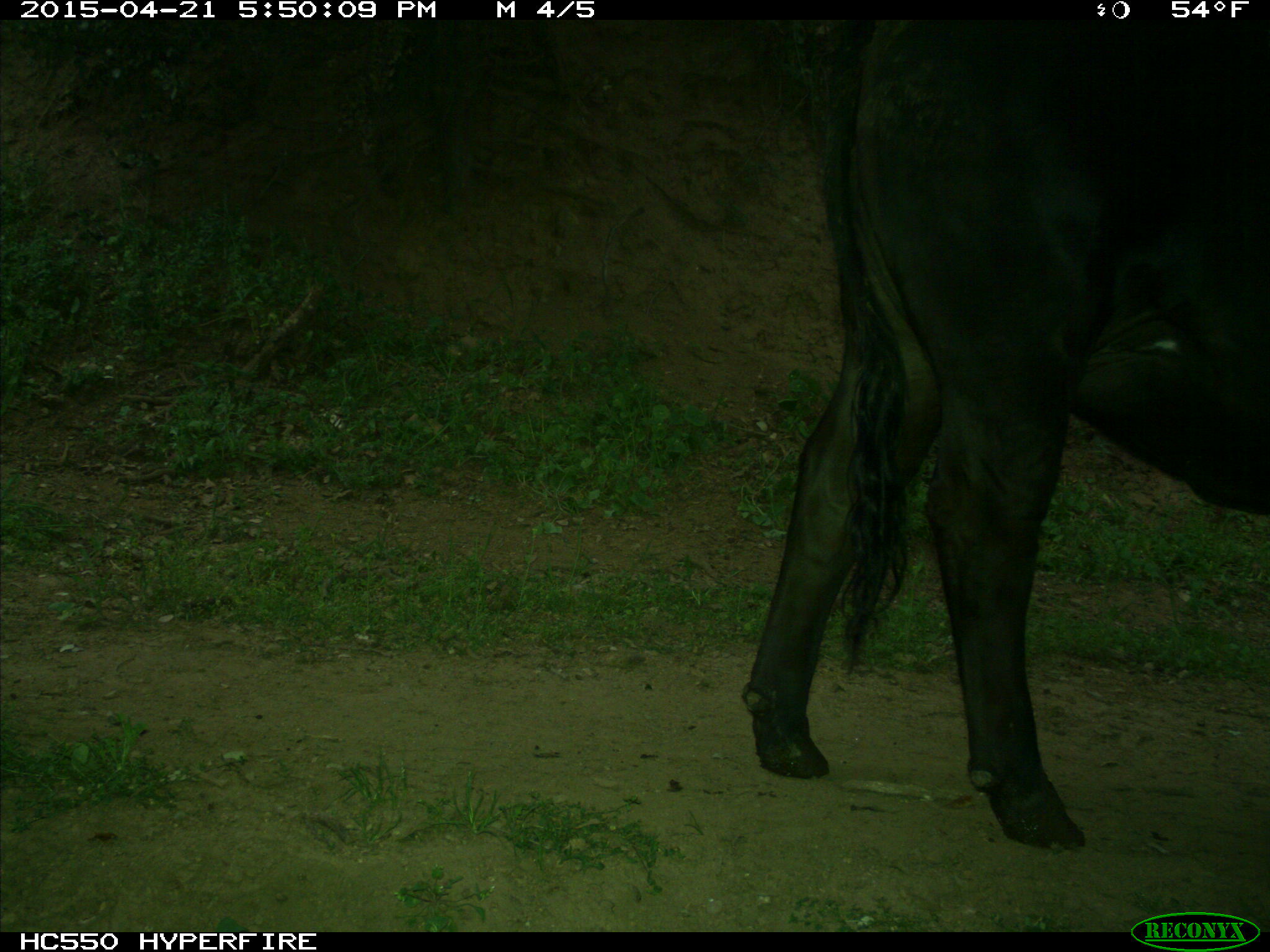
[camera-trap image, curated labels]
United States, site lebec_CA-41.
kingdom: Animalia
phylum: Chordata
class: Mammalia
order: Artiodactyla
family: Bovidae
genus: Bos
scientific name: Bos taurus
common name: domestic cow